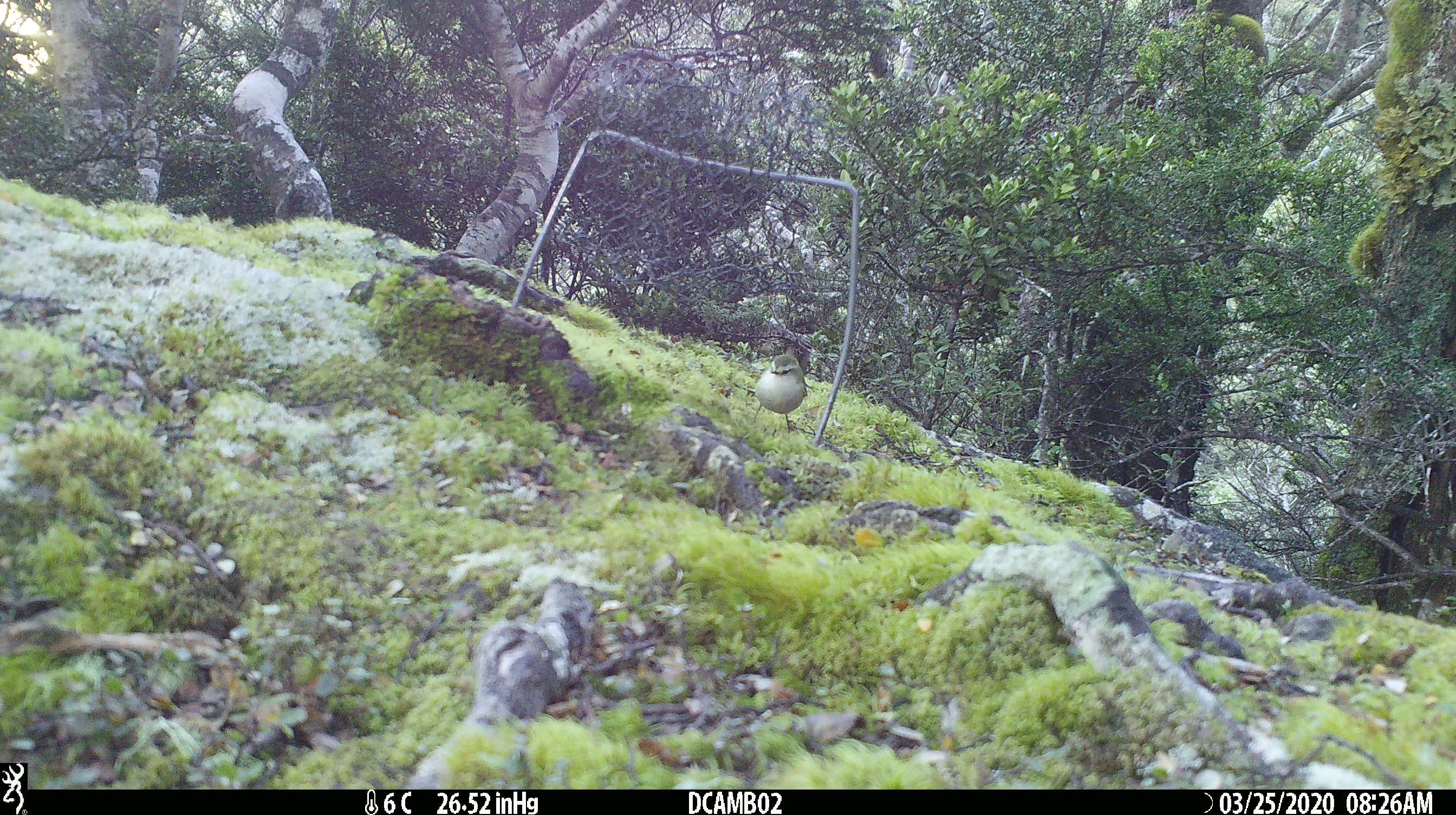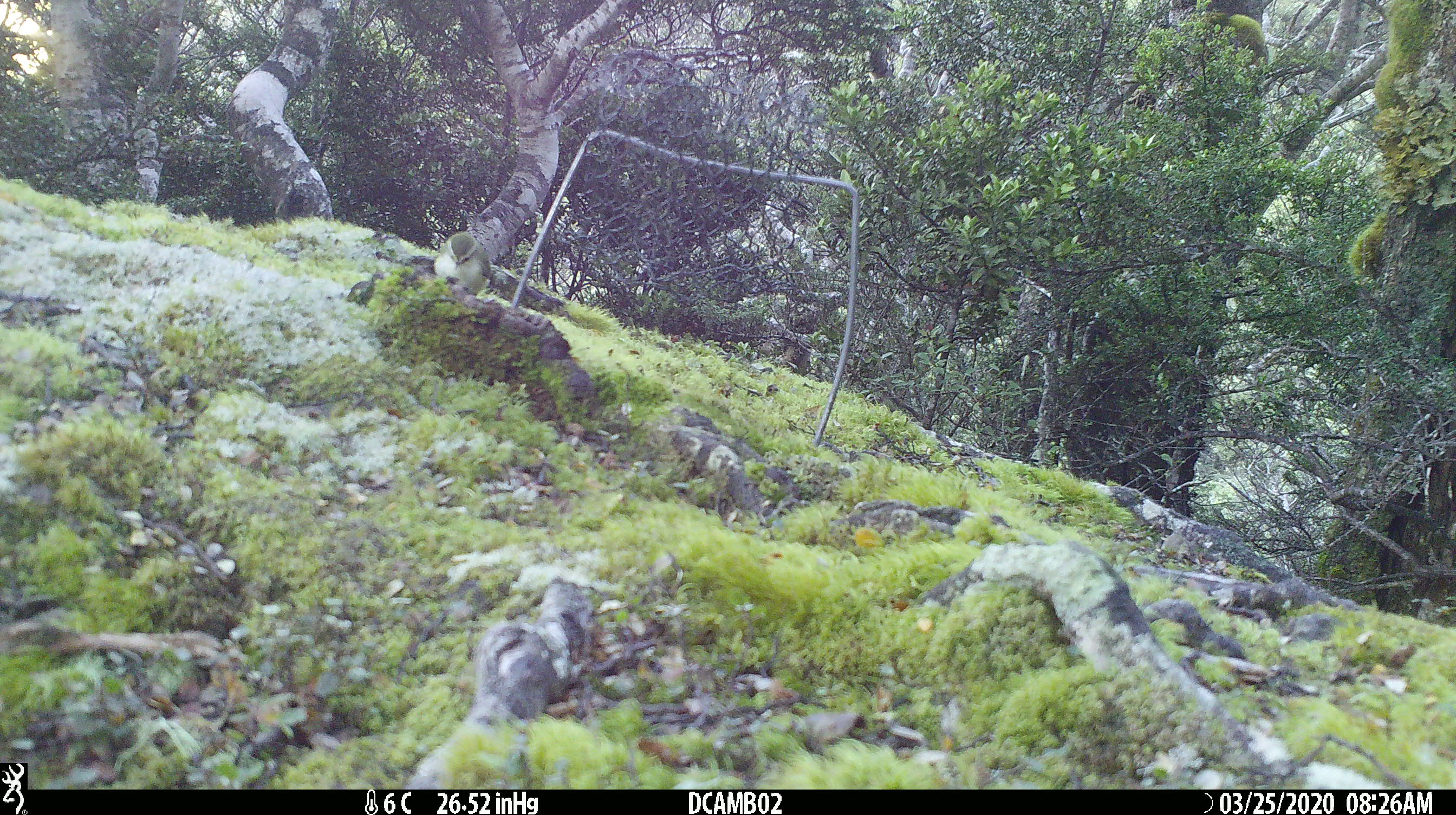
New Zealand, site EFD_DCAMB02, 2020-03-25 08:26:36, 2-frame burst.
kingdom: Animalia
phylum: Chordata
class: Aves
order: Passeriformes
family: Acanthisittidae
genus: Acanthisitta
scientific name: Acanthisitta chloris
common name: rifleman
Rifleman (Acanthisitta chloris).